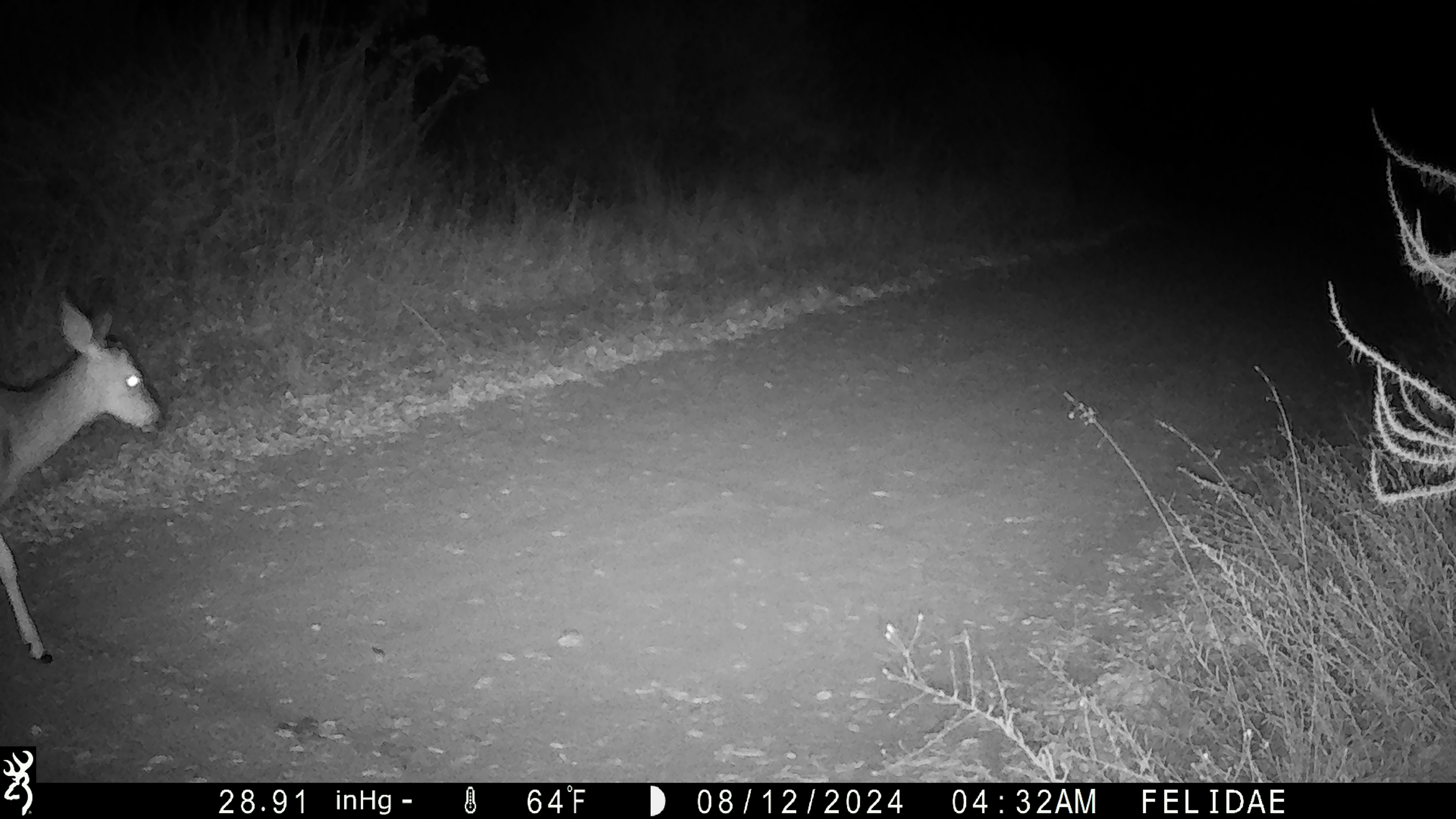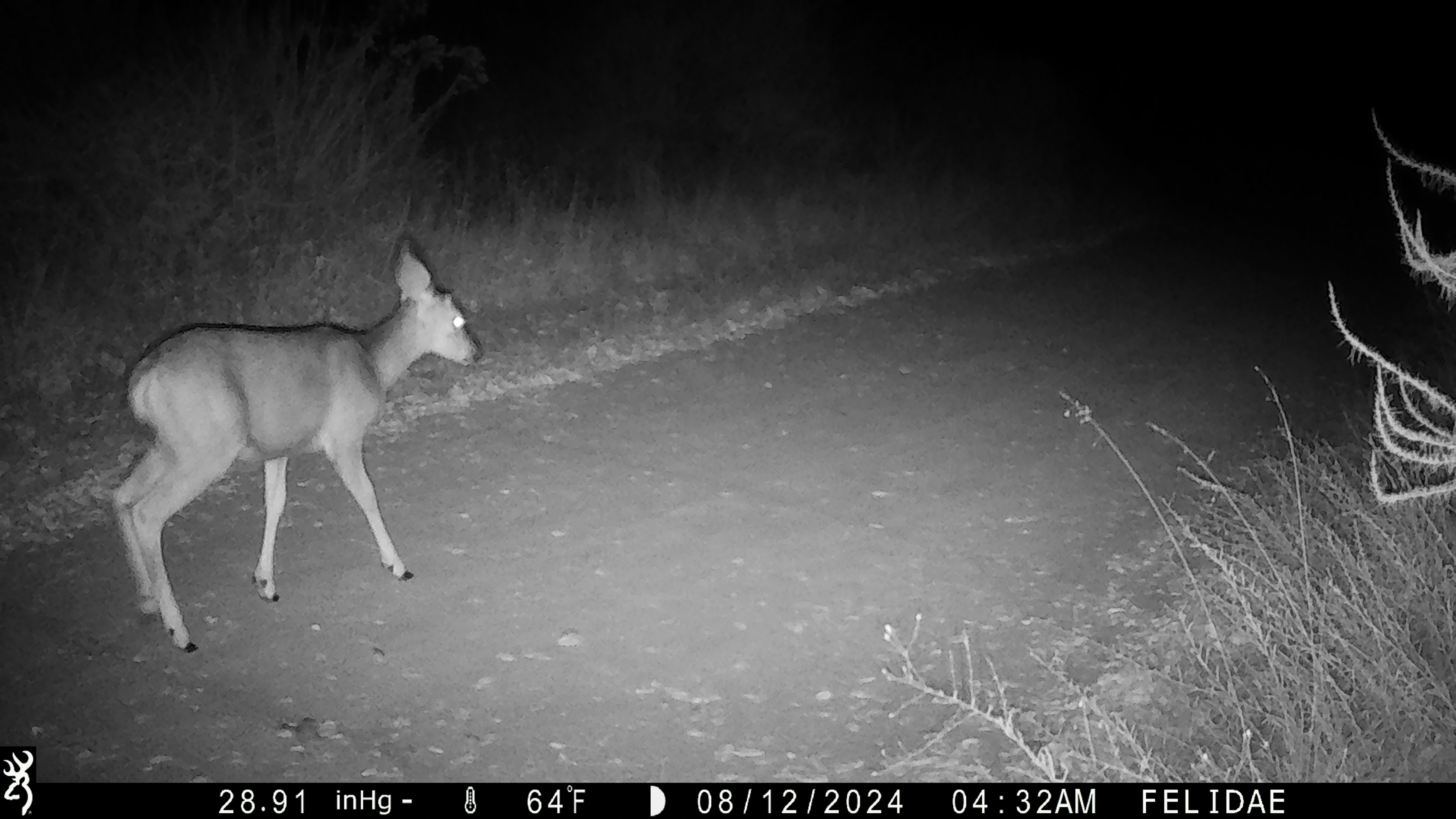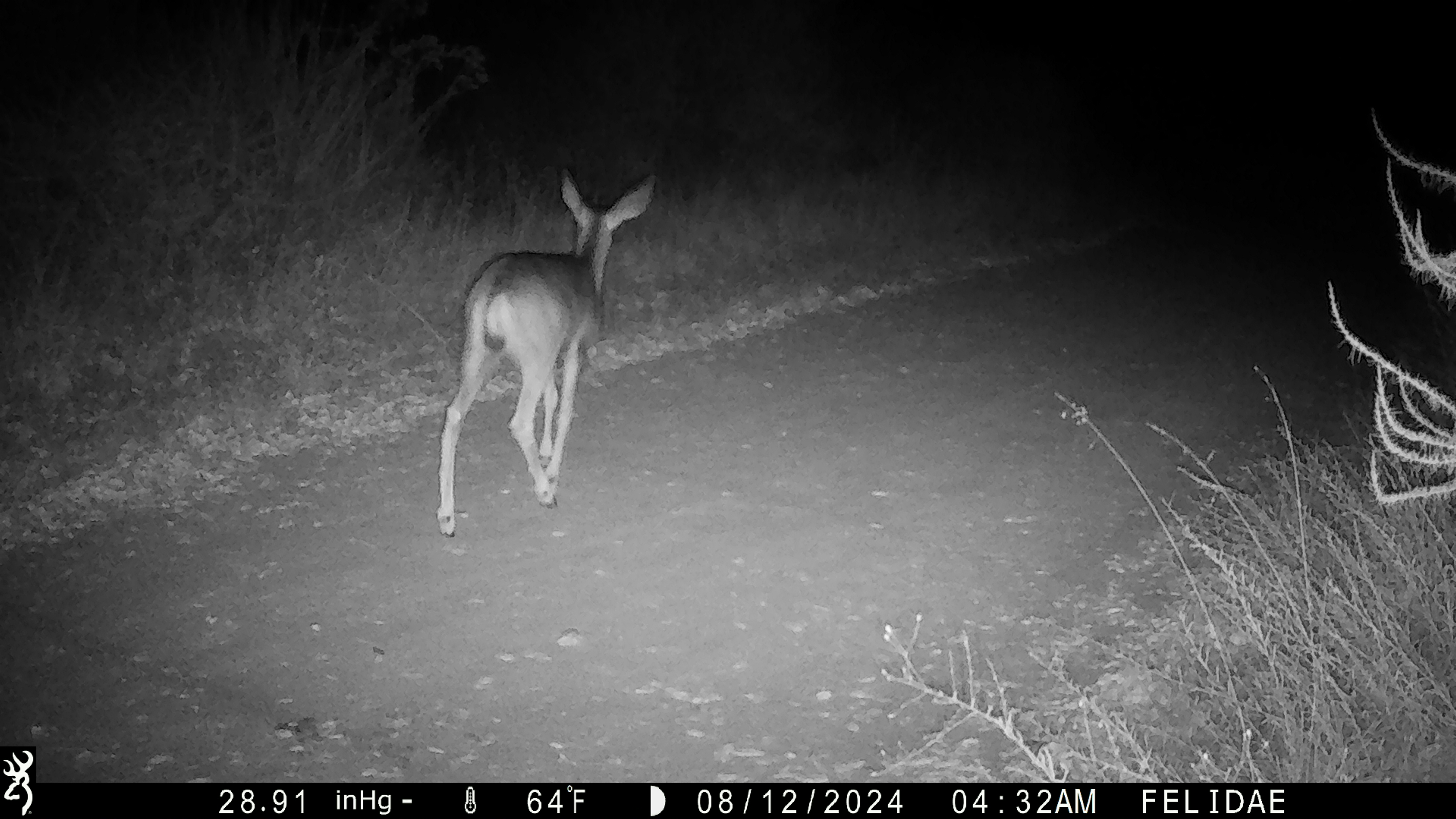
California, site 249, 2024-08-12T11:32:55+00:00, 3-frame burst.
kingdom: Animalia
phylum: Chordata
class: Mammalia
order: Artiodactyla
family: Cervidae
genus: Odocoileus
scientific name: Odocoileus hemionus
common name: mule deer